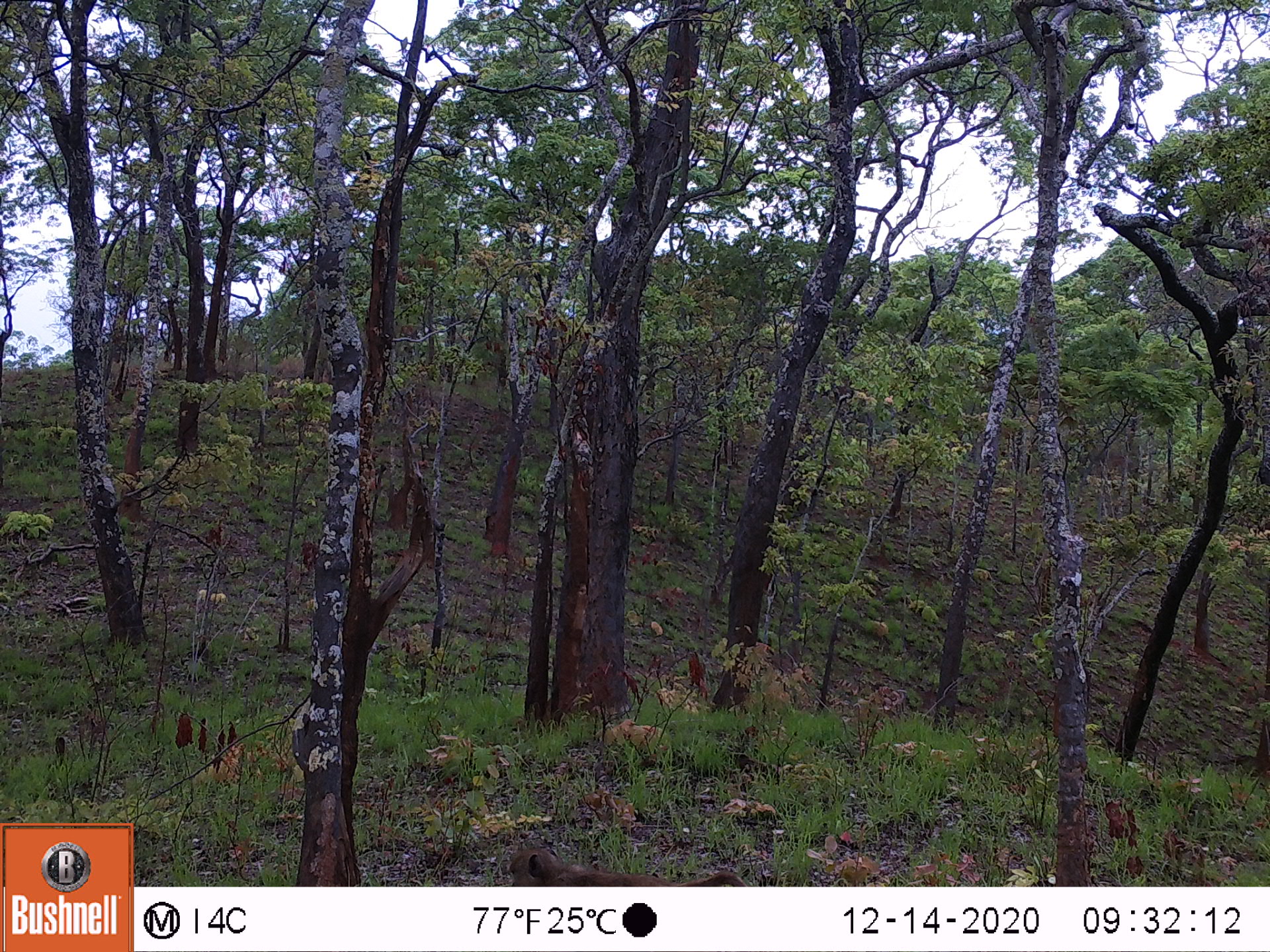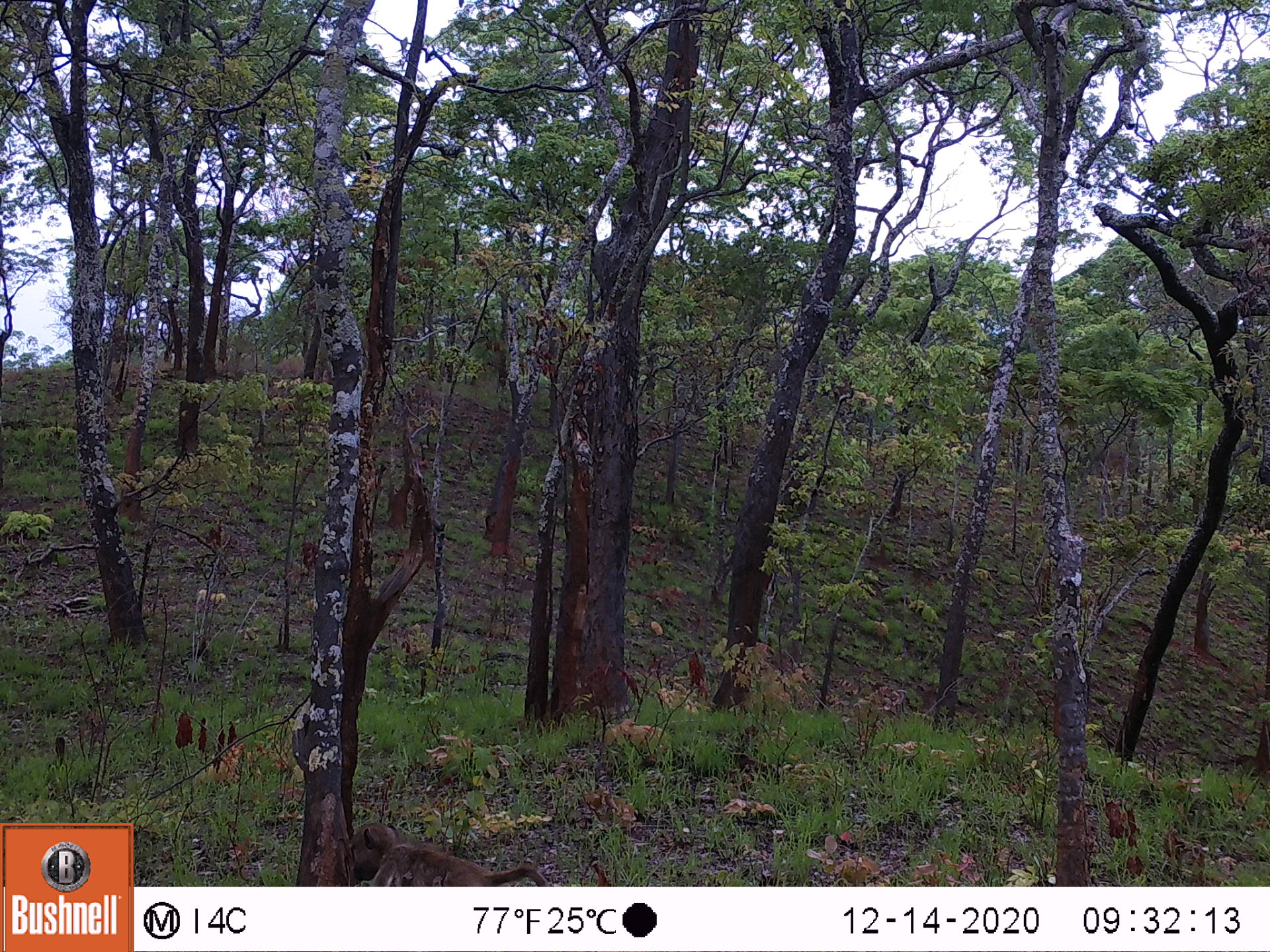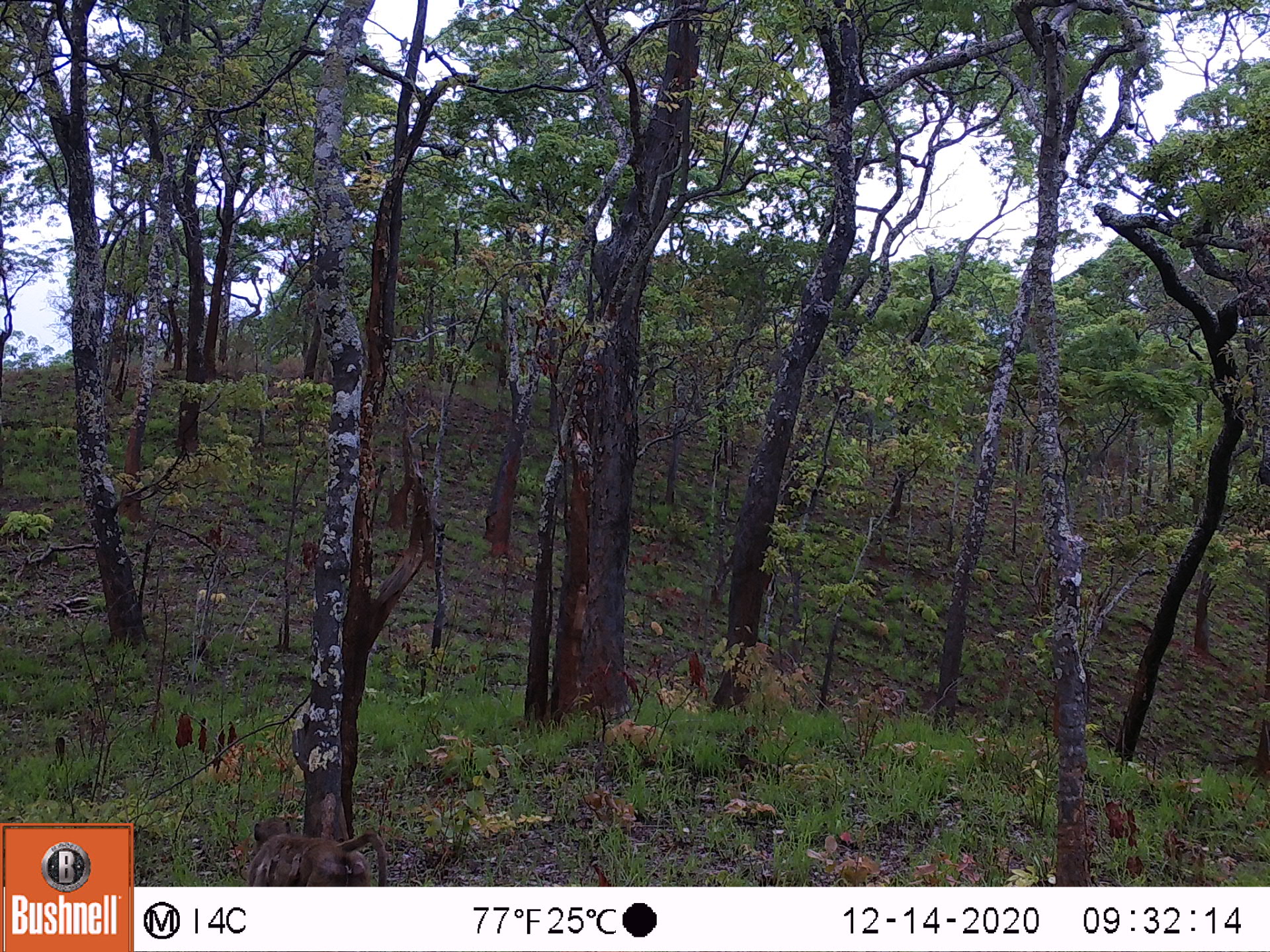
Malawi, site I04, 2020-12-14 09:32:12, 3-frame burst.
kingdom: Animalia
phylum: Chordata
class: Mammalia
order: Primates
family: Cercopithecidae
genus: Papio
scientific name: Papio cynocephalus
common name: yellow baboon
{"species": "yellow baboon (Papio cynocephalus)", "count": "1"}